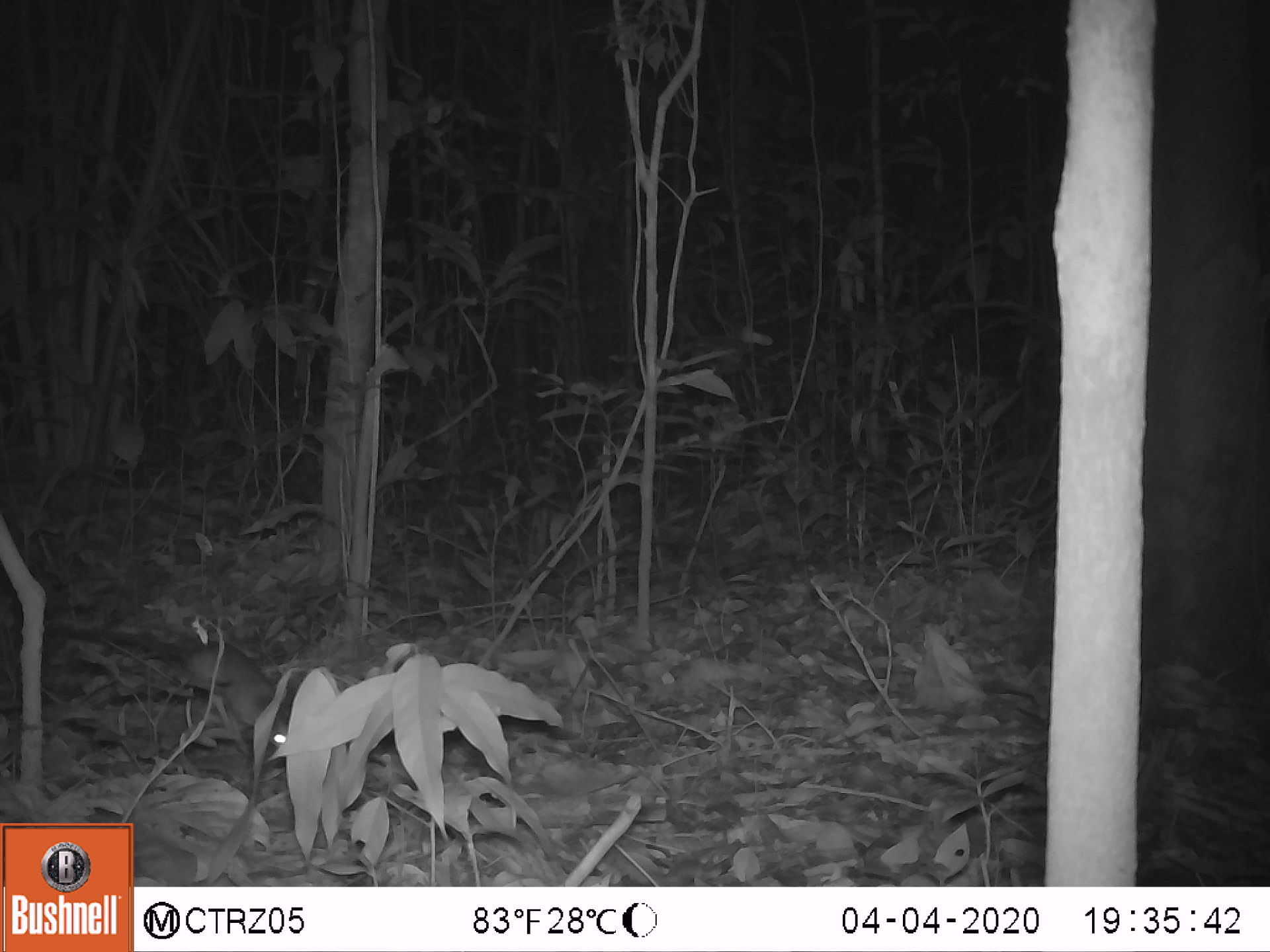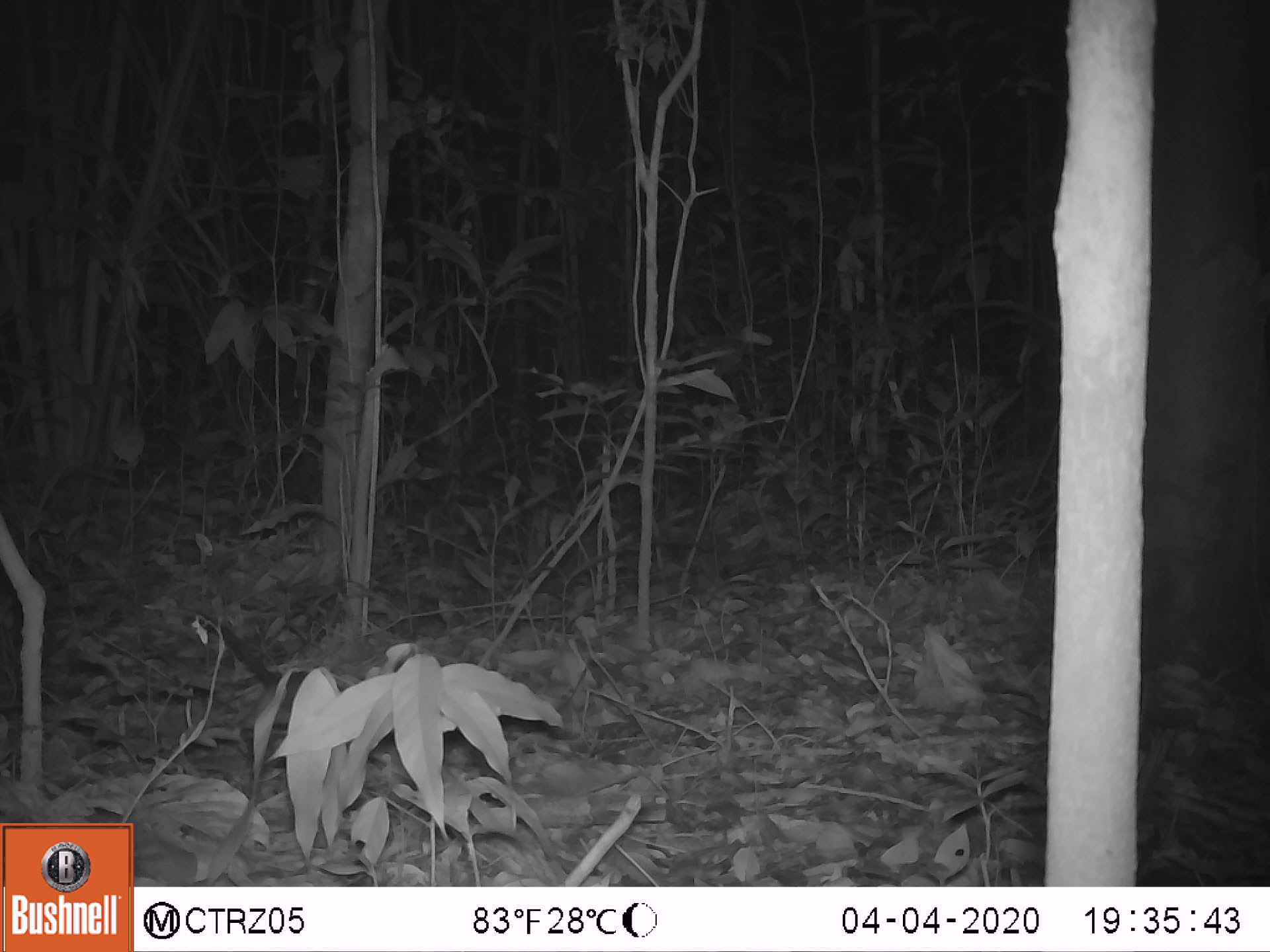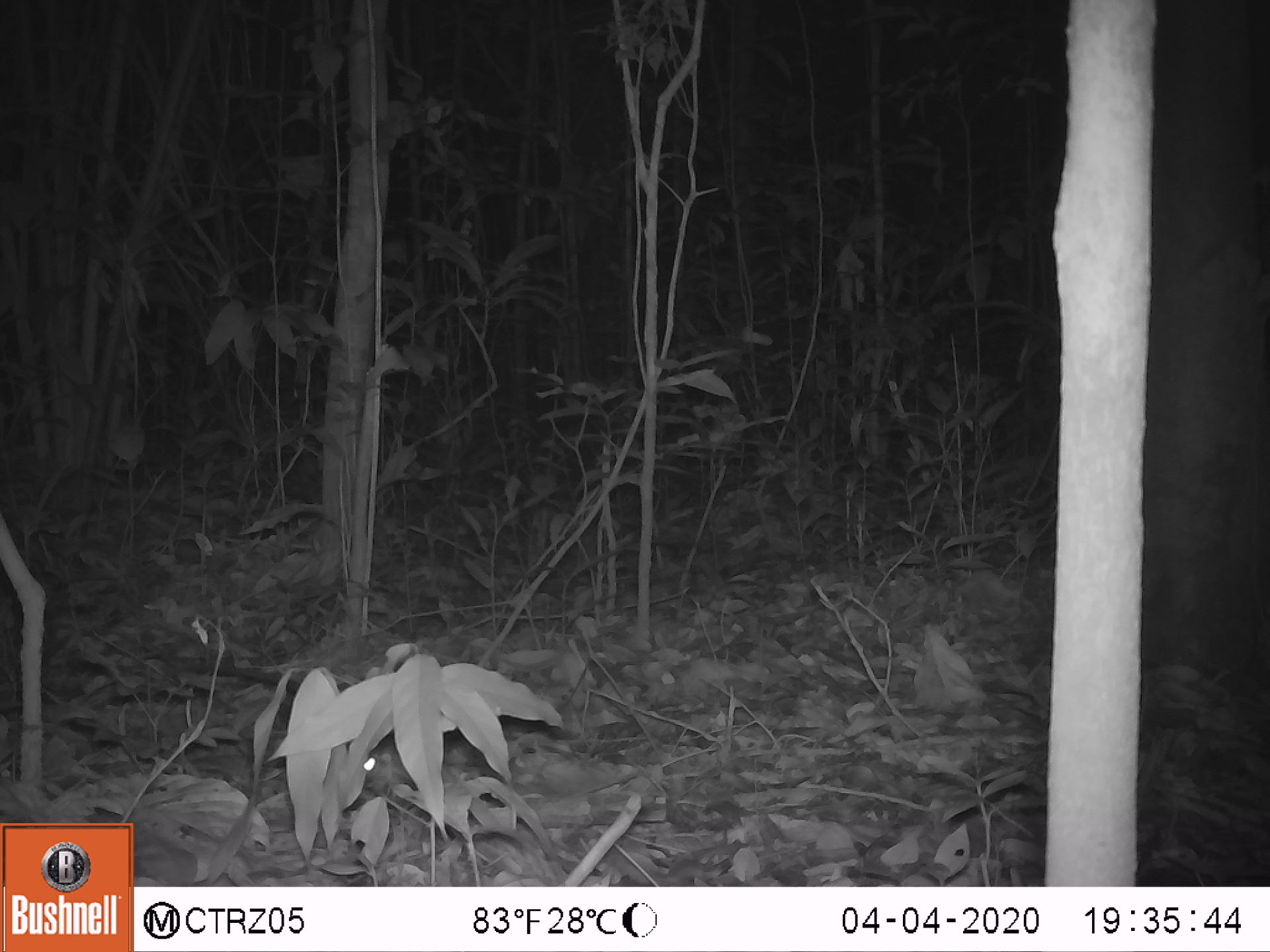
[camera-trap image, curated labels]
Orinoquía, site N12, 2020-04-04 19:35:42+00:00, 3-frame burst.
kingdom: Animalia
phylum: Chordata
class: Mammalia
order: Rodentia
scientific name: Rodentia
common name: rodent